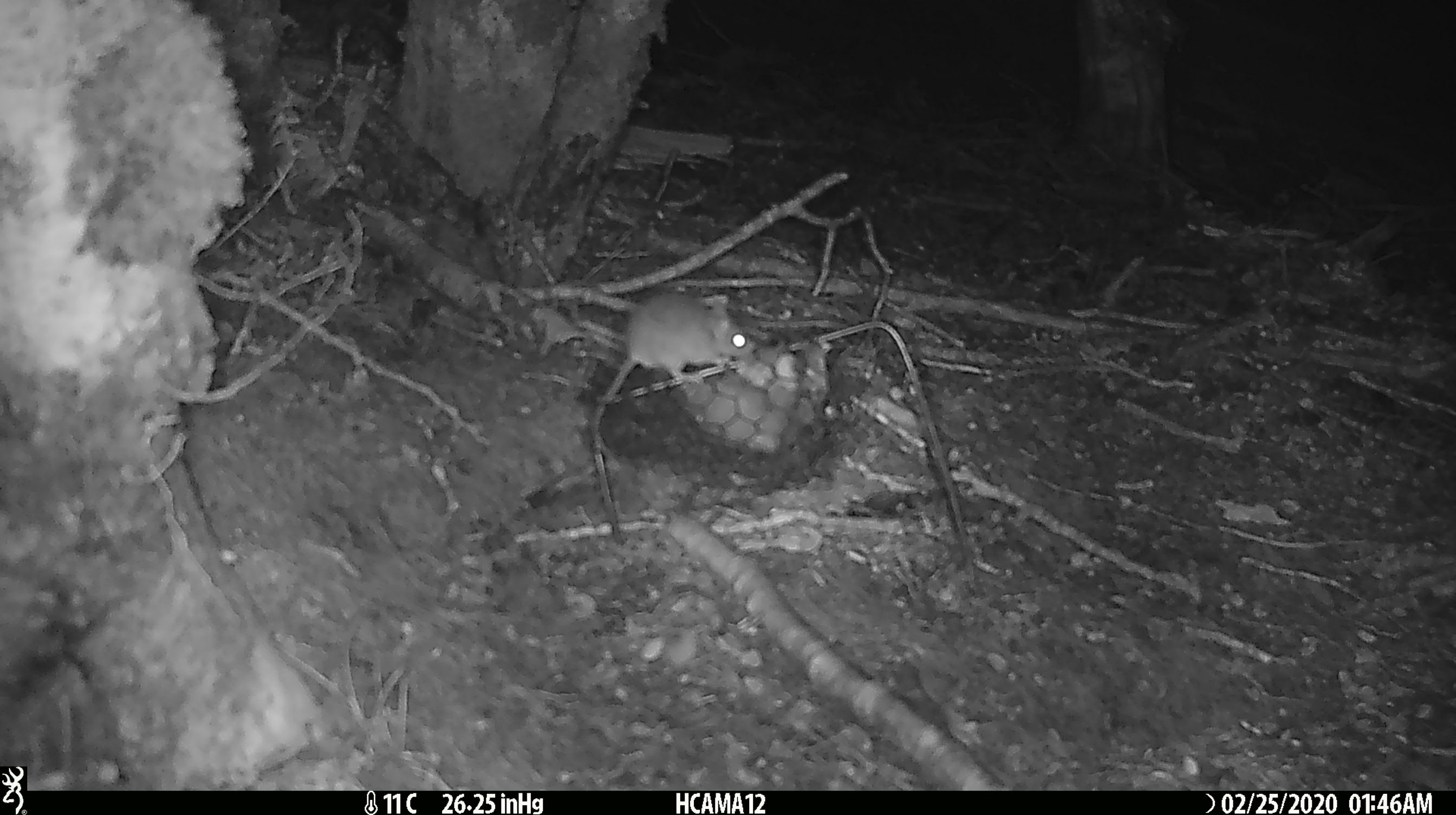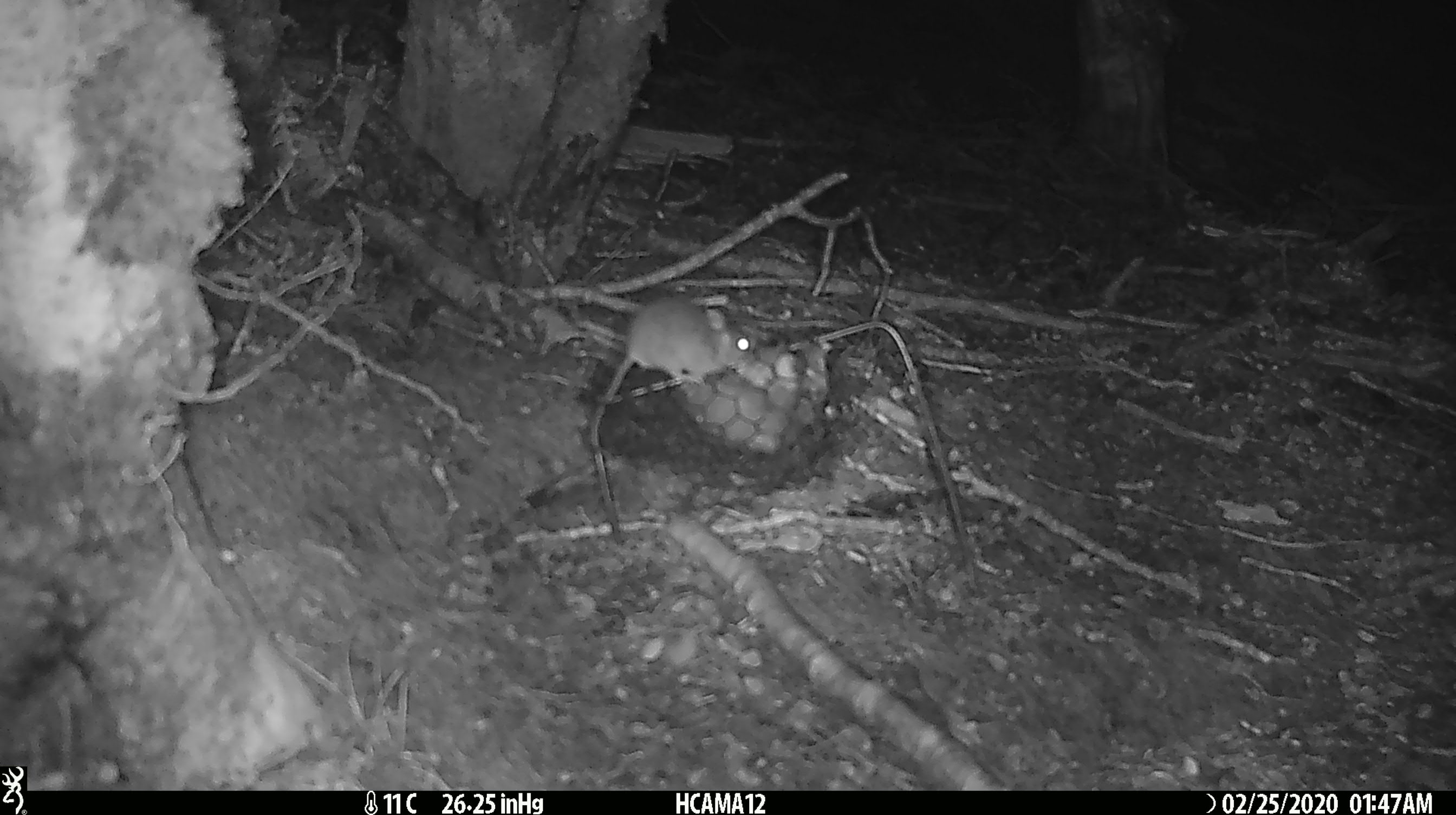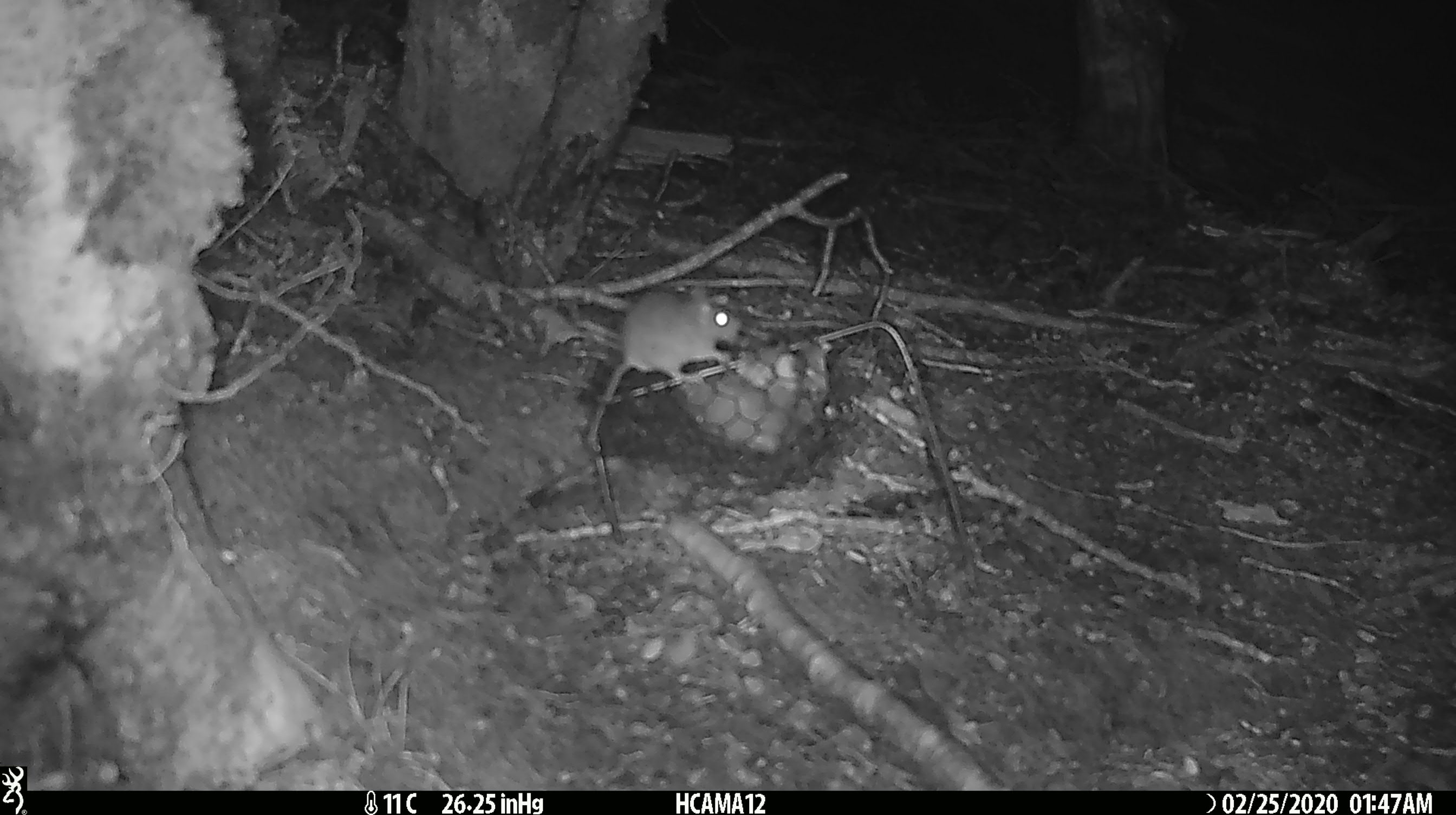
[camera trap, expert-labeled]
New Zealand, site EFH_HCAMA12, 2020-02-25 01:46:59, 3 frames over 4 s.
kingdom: Animalia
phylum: Chordata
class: Mammalia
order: Rodentia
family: Muridae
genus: Mus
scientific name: Mus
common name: mouse